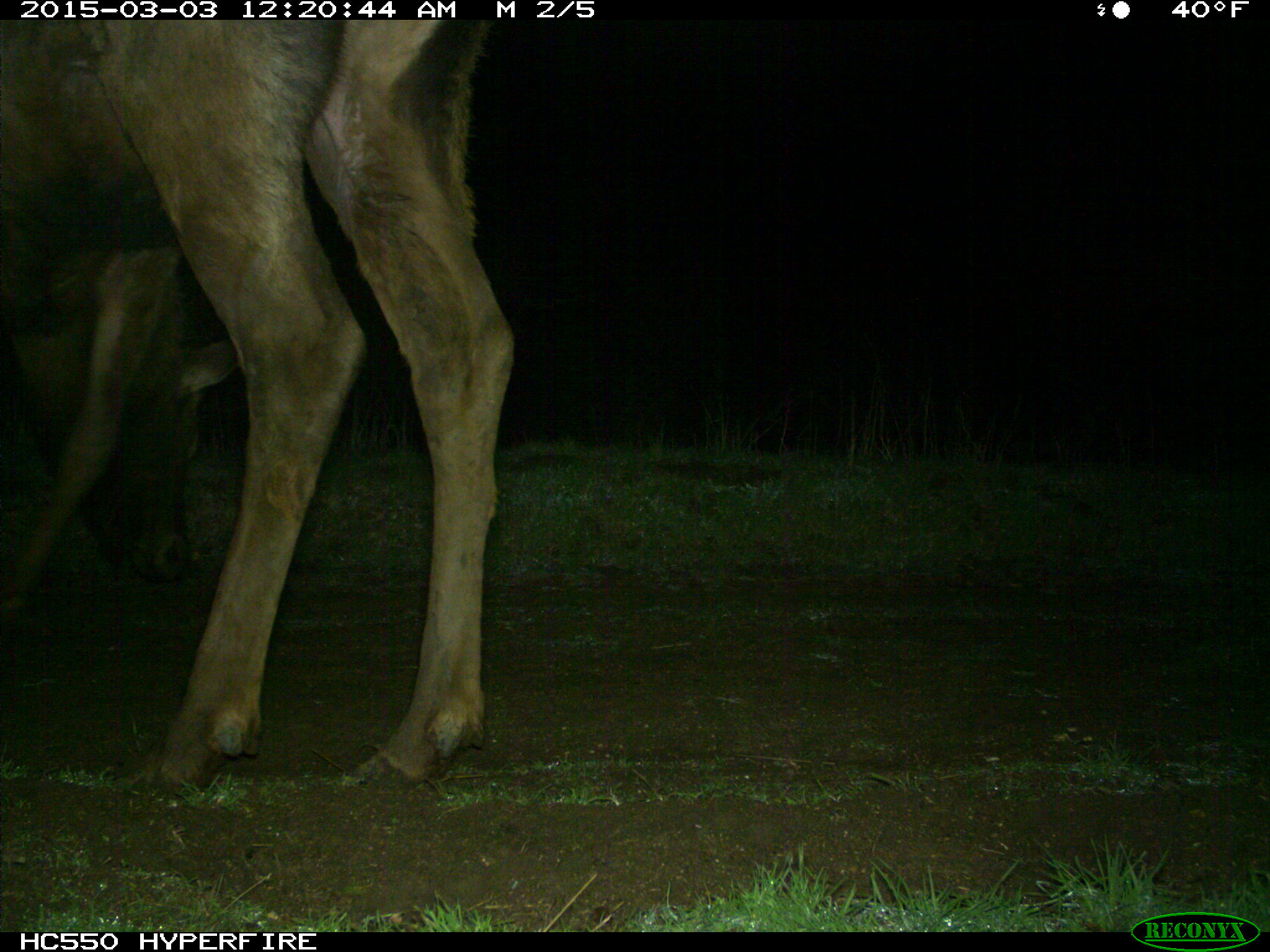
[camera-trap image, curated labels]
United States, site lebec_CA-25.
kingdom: Animalia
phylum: Chordata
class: Mammalia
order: Artiodactyla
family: Cervidae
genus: Cervus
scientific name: Cervus canadensis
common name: elk